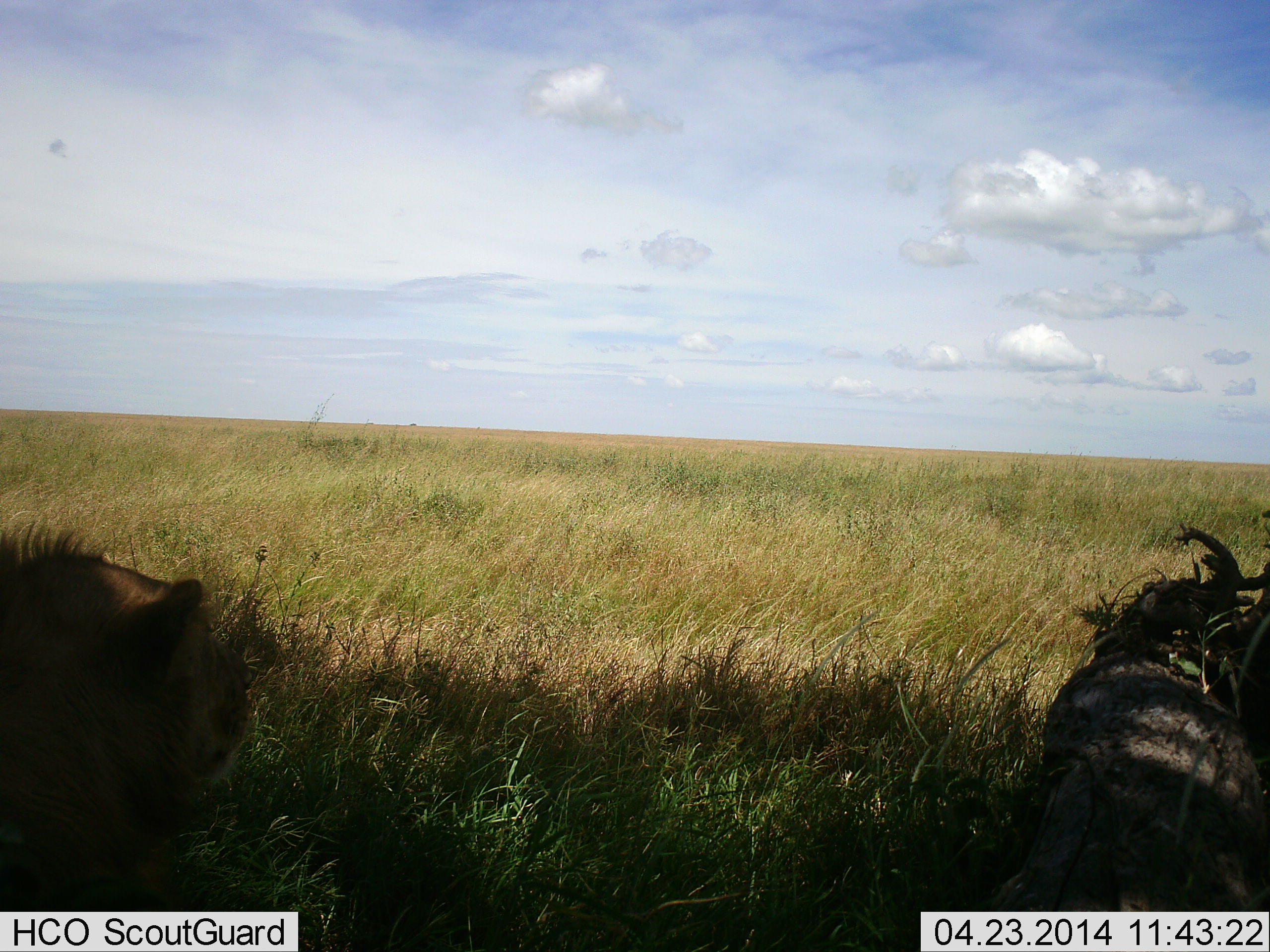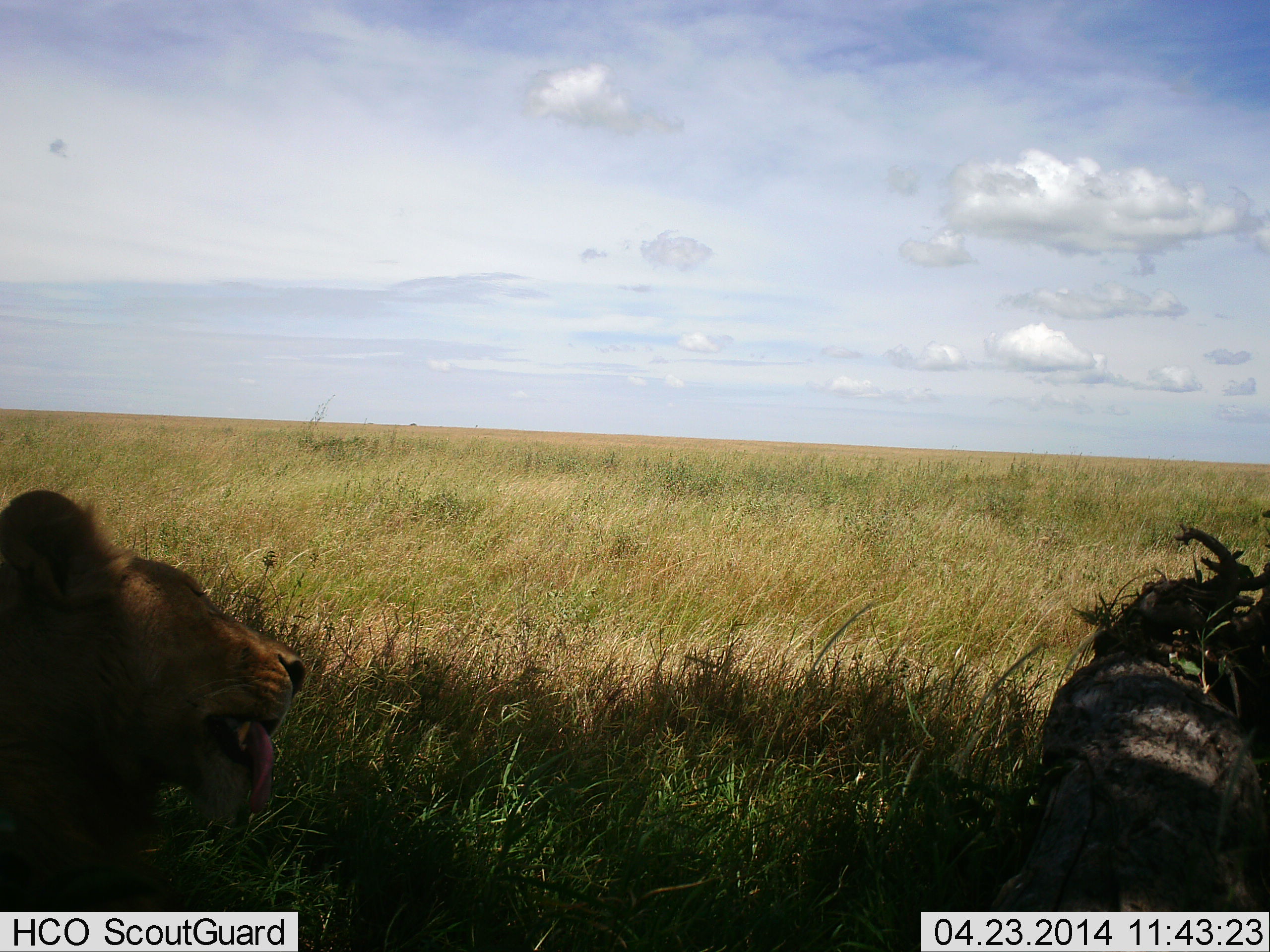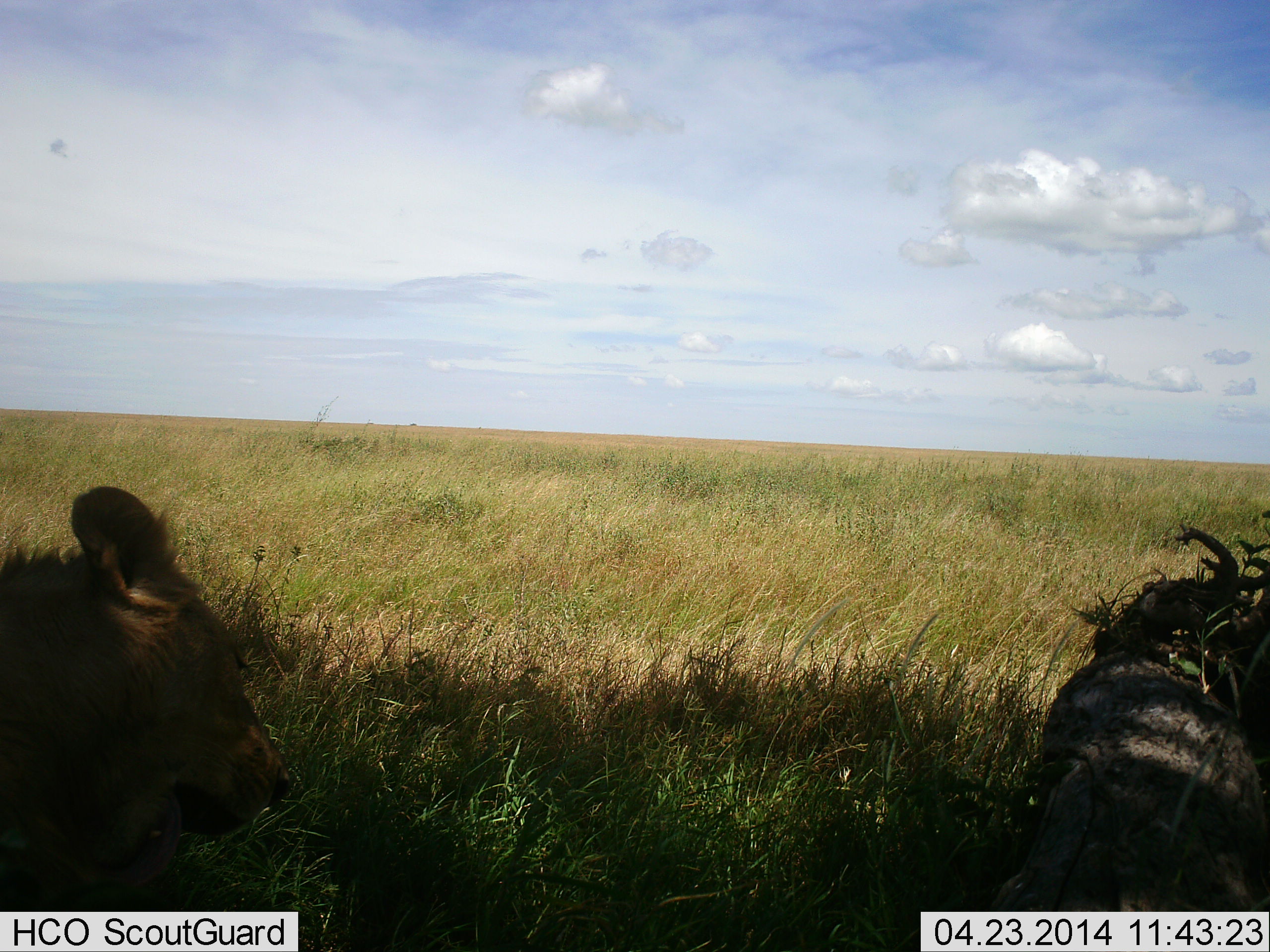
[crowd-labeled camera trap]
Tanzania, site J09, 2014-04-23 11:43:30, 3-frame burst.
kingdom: Animalia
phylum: Chordata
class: Mammalia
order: Carnivora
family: Felidae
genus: Panthera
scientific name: Panthera leo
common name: lion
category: lionfemale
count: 1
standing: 0%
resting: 90%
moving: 10%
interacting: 0%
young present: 0%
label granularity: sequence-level